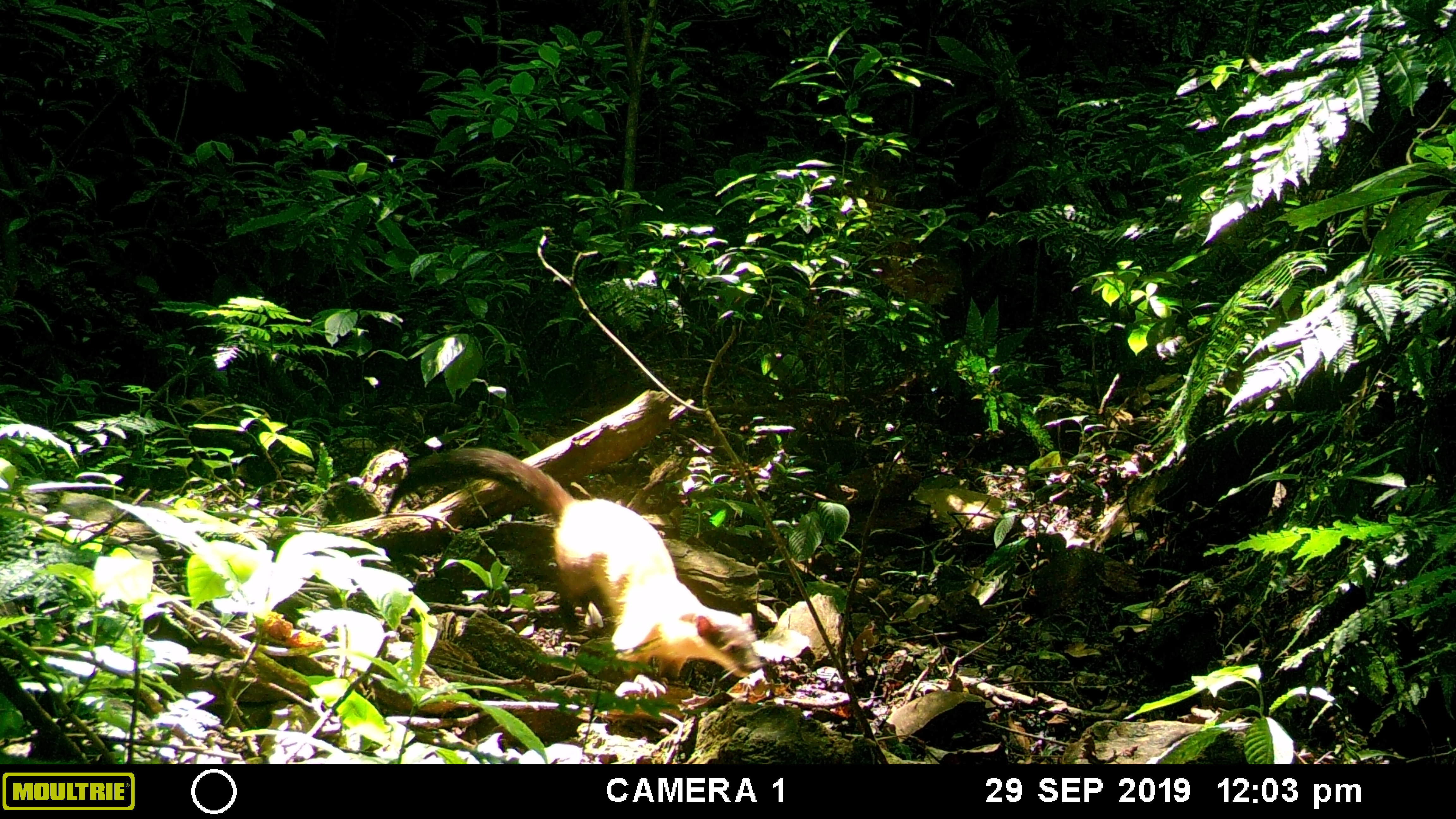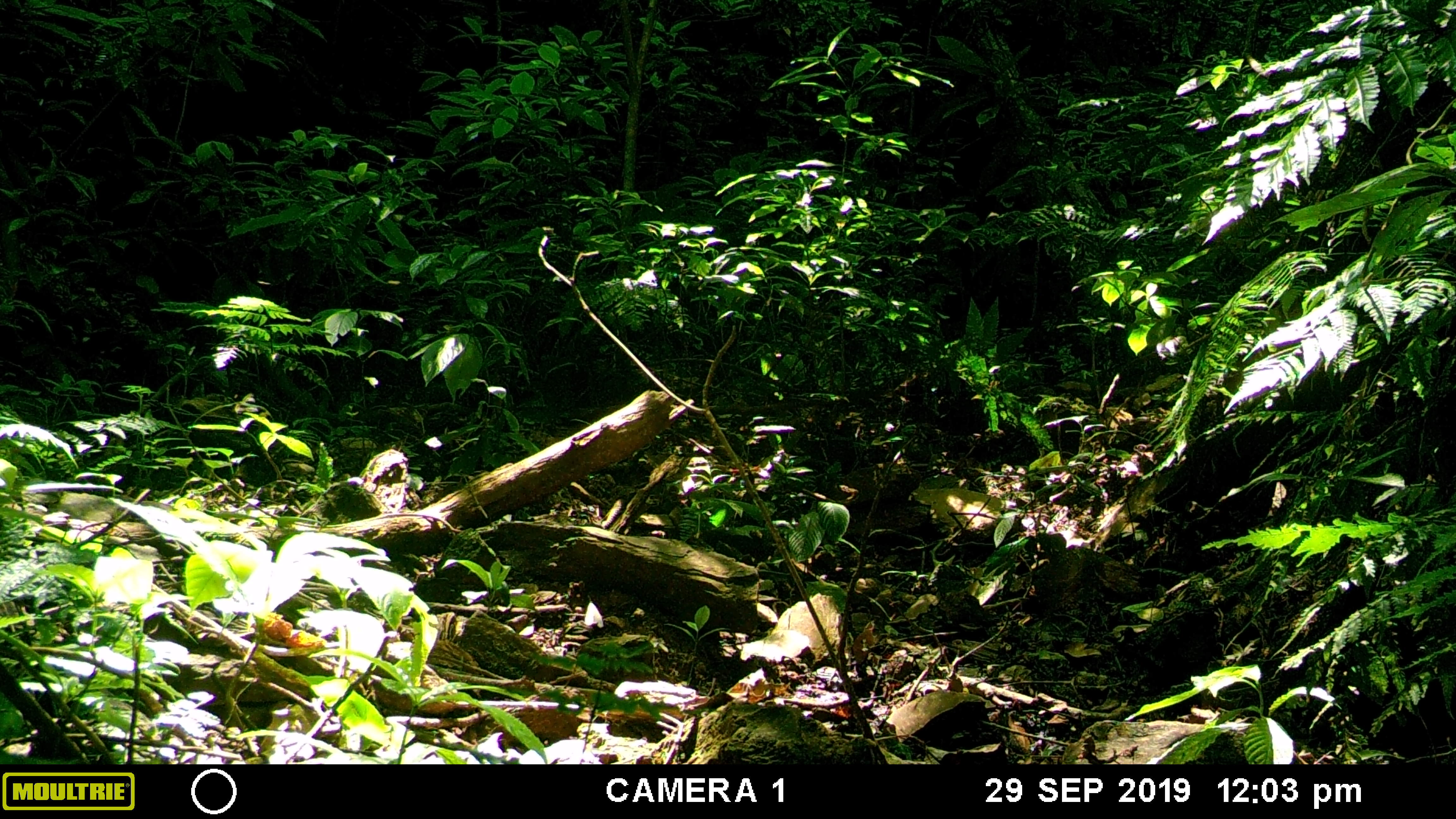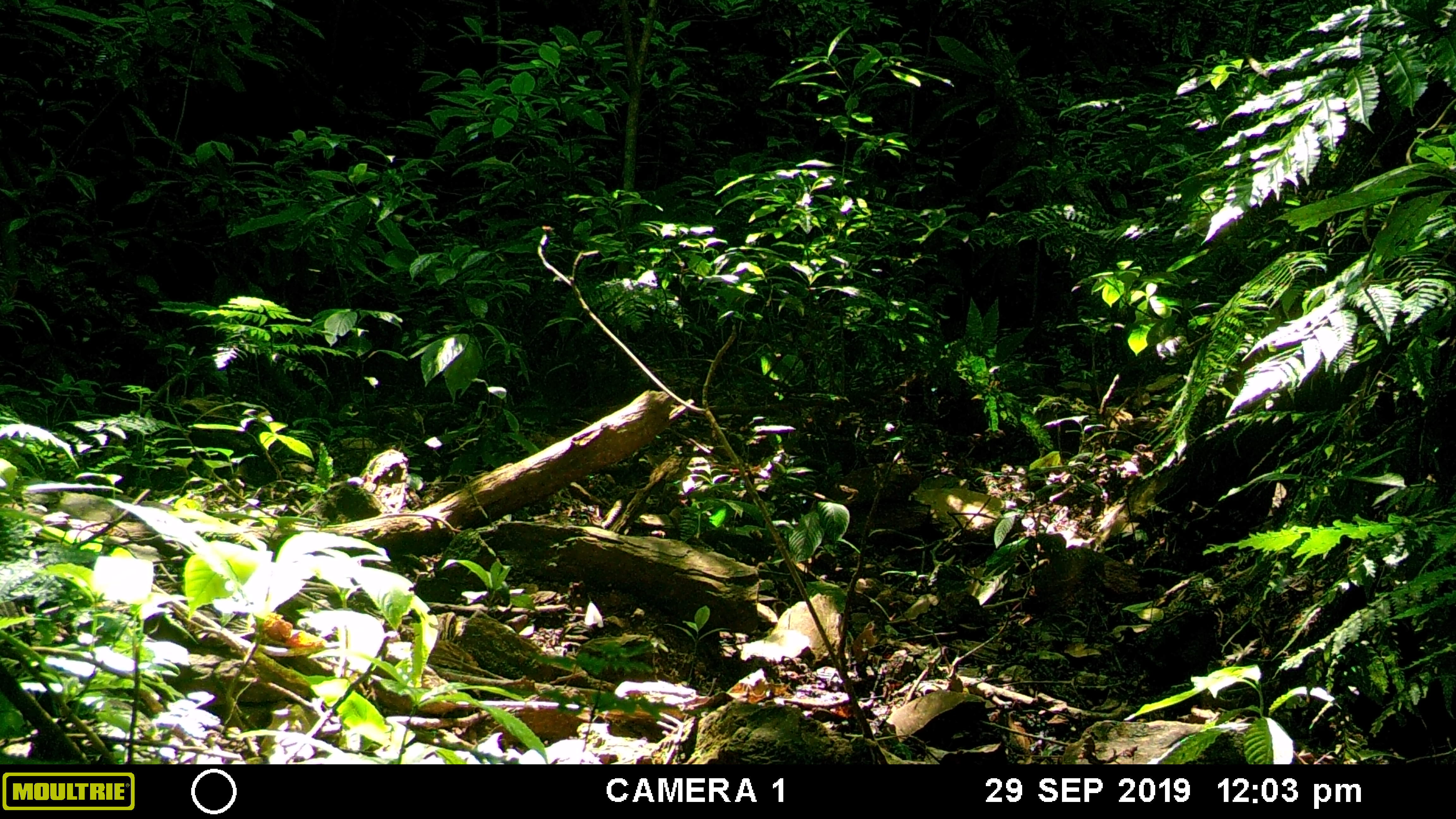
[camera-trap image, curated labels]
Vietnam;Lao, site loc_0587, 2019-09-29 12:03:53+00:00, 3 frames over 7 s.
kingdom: Animalia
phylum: Chordata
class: Mammalia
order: Carnivora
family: Mustelidae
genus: Martes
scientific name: Martes flavigula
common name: yellow-throated marten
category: yellow throated marten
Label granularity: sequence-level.